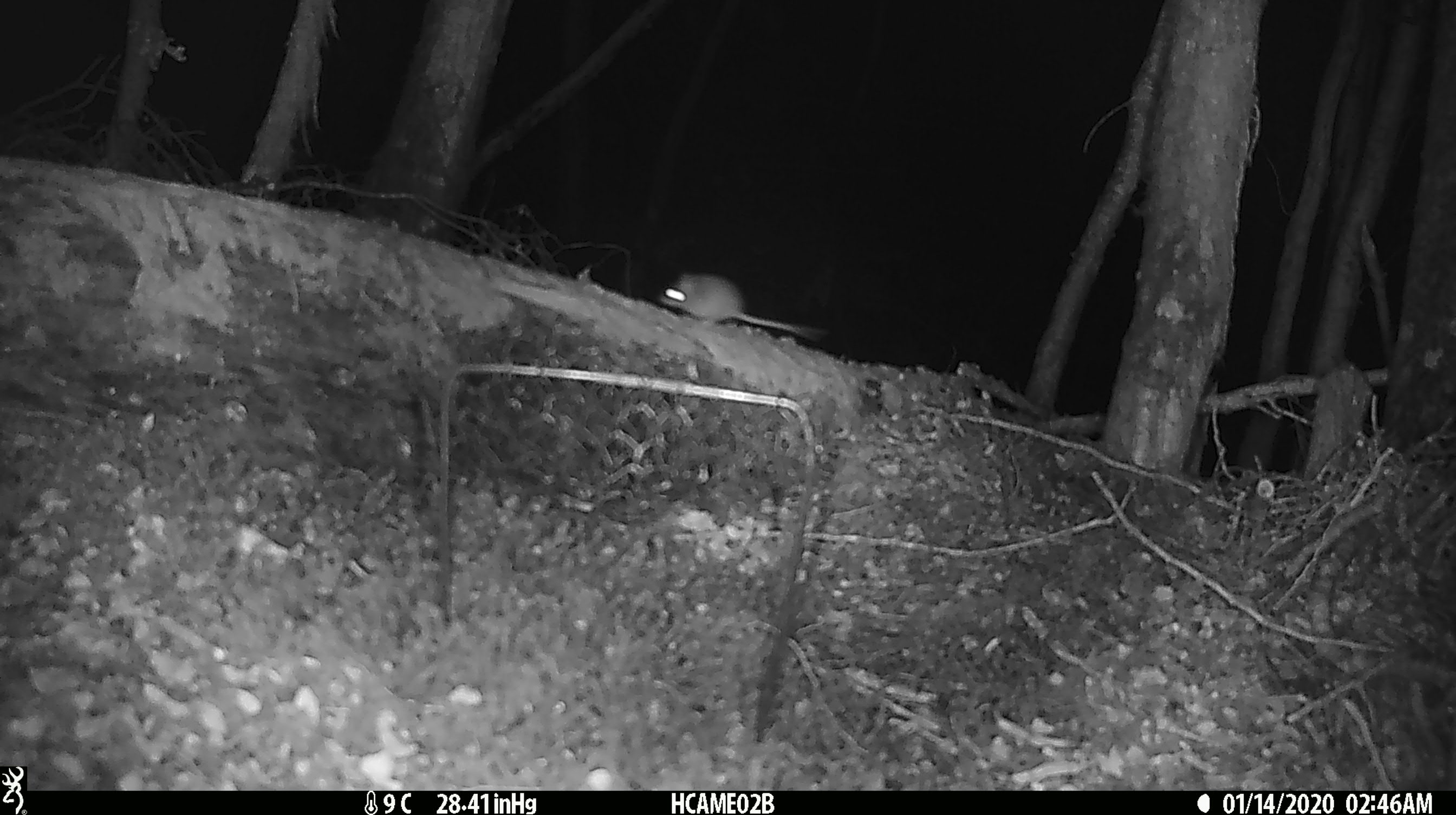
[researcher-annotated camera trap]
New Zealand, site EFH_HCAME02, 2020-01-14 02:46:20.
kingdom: Animalia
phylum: Chordata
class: Mammalia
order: Rodentia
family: Muridae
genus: Mus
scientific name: Mus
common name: mouse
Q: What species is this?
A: Mouse (Mus).